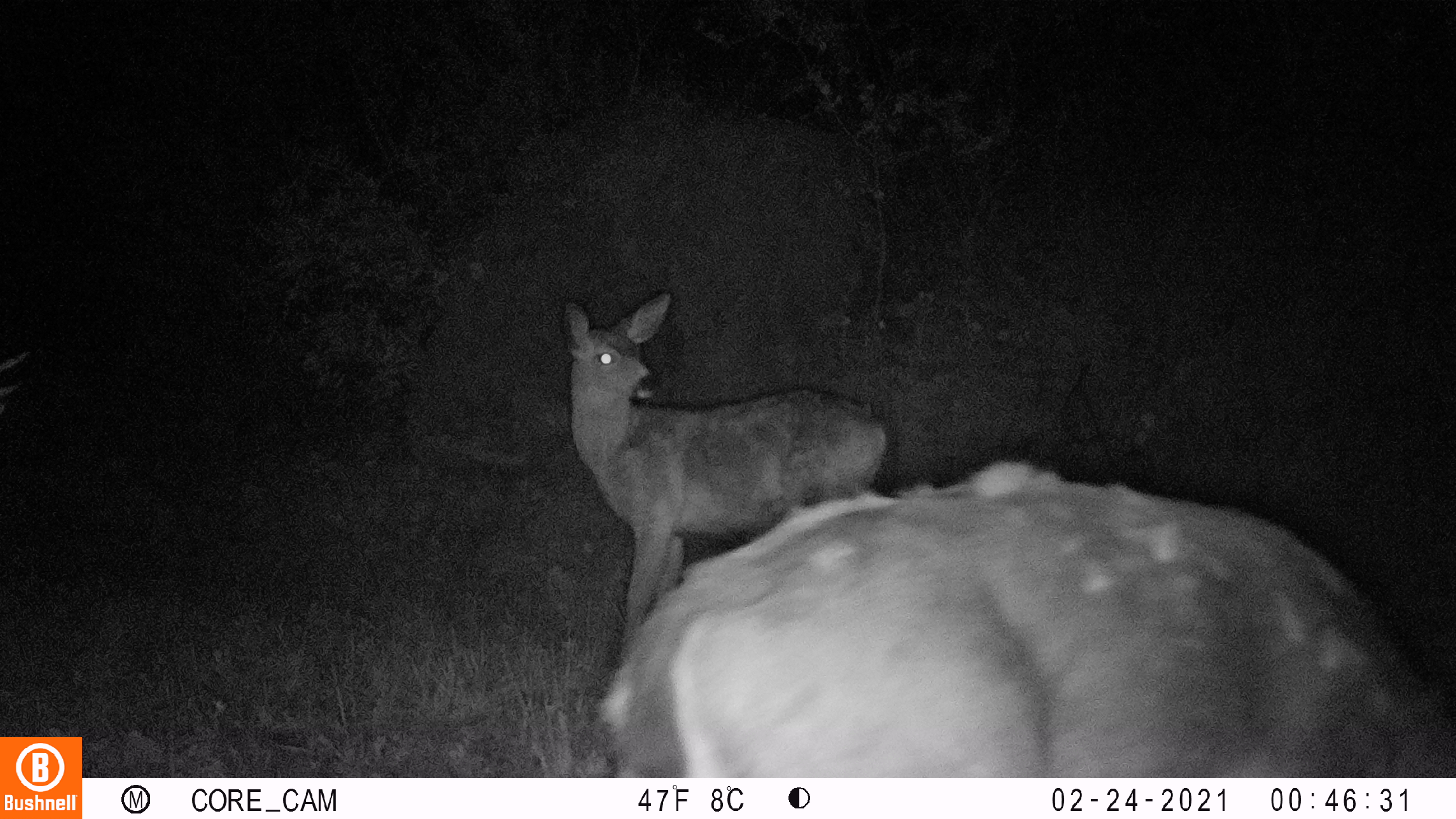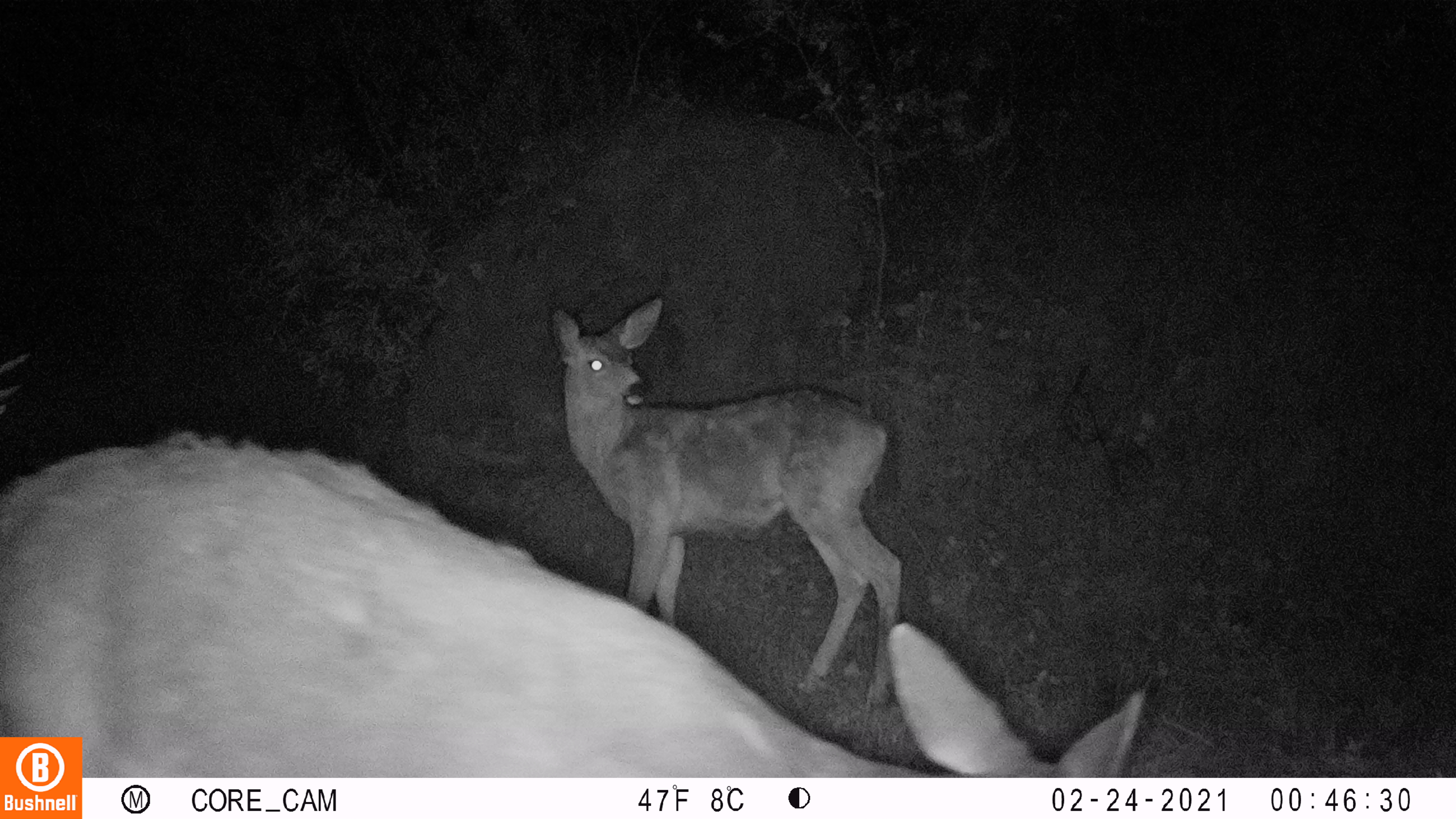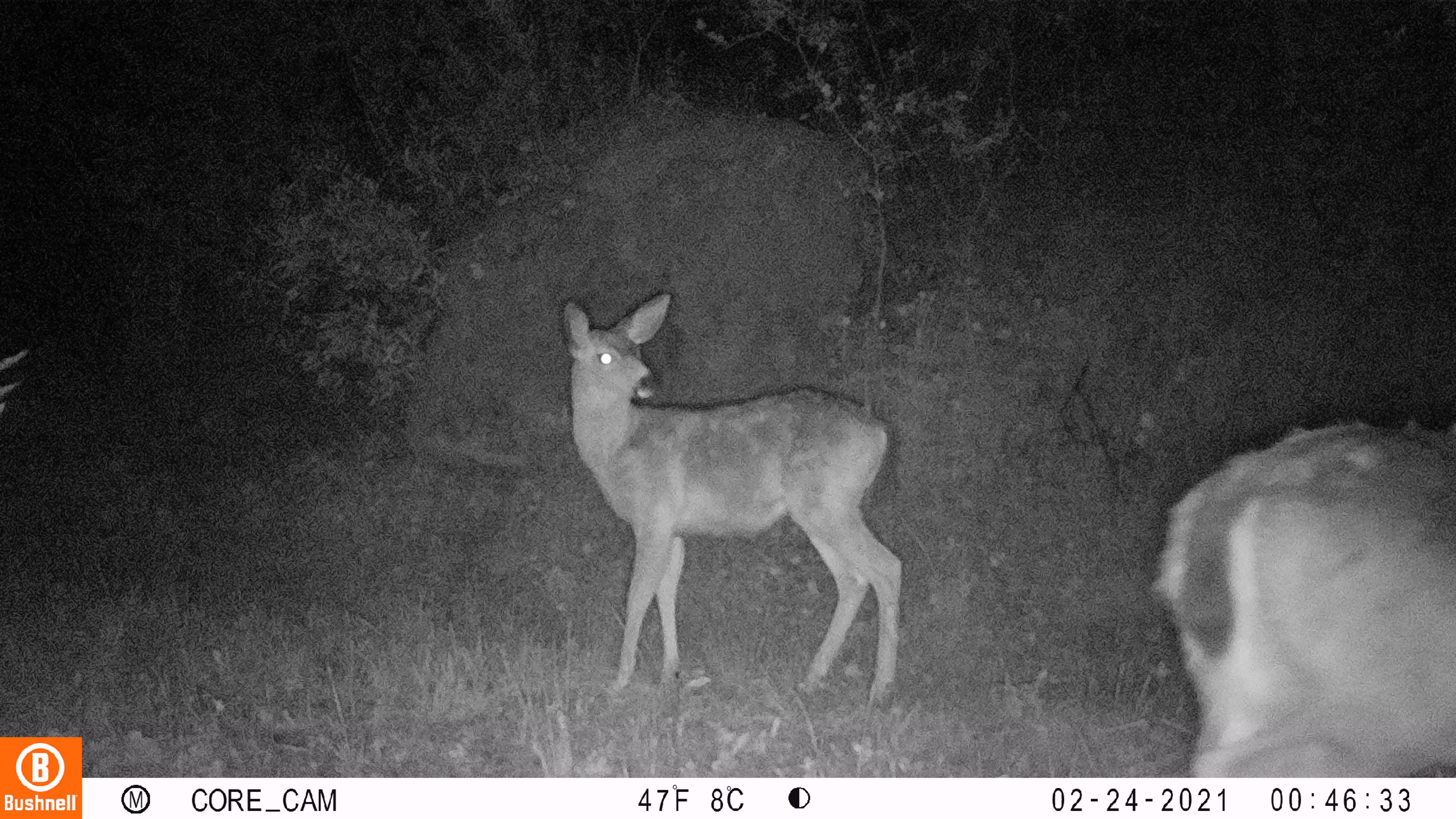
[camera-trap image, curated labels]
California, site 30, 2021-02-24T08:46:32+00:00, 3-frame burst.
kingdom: Animalia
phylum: Chordata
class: Mammalia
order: Artiodactyla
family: Cervidae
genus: Odocoileus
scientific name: Odocoileus hemionus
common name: mule deer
Mule deer (Odocoileus hemionus).